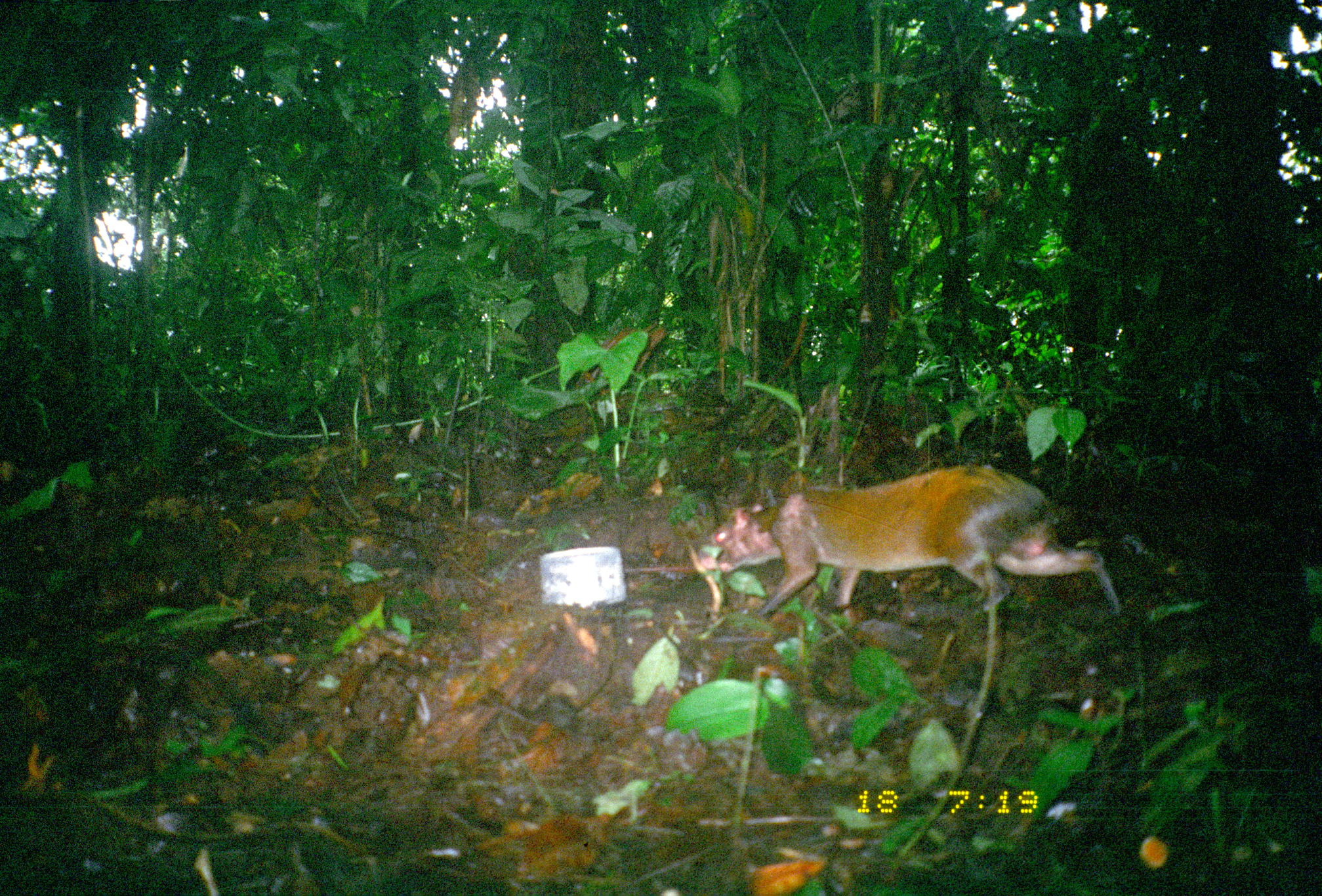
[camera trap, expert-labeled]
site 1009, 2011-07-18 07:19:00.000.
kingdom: Animalia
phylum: Chordata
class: Mammalia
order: Rodentia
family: Dasyproctidae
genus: Dasyprocta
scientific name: Dasyprocta punctata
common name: central american agouti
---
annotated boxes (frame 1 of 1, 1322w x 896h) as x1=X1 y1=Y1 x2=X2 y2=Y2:
dasyprocta punctata: x1=707 y1=466 x2=1125 y2=624